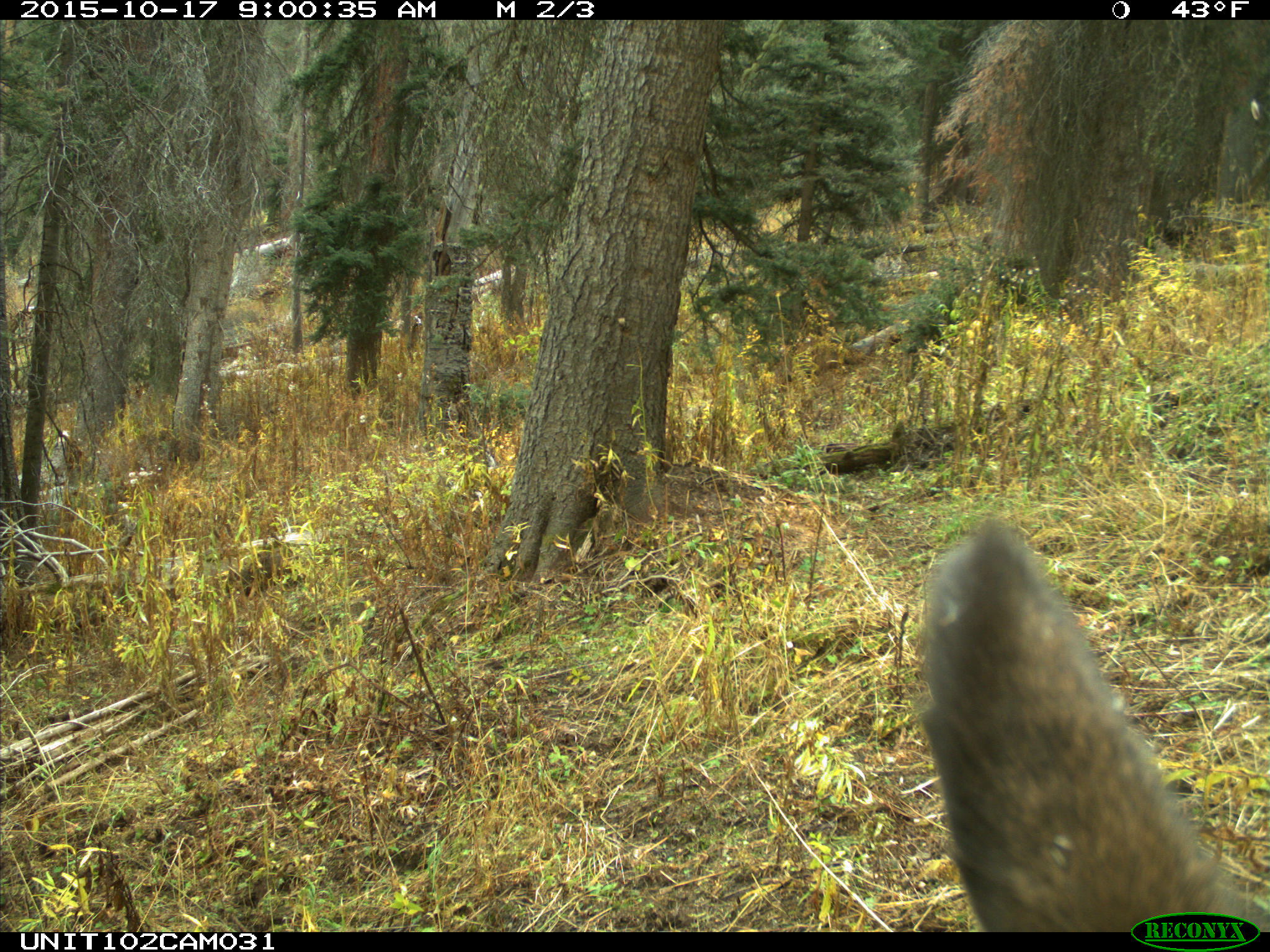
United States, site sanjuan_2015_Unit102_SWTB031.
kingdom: Animalia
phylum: Chordata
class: Mammalia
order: Artiodactyla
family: Cervidae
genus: Cervus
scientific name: Cervus elaphus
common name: red deer